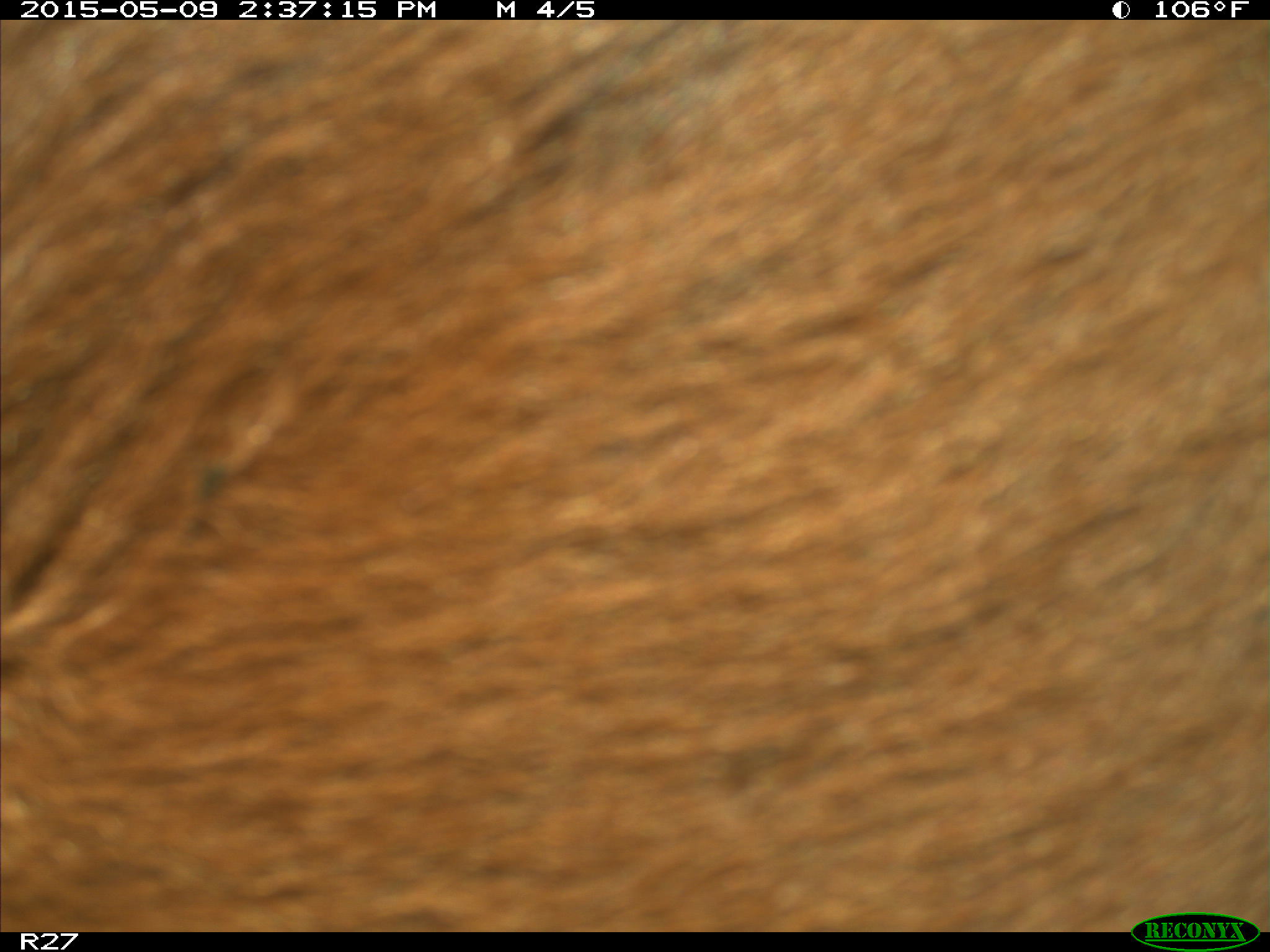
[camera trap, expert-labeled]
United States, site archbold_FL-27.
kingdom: Animalia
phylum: Chordata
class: Mammalia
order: Artiodactyla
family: Bovidae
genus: Bos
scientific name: Bos taurus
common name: domestic cow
Bos taurus (domestic cow).